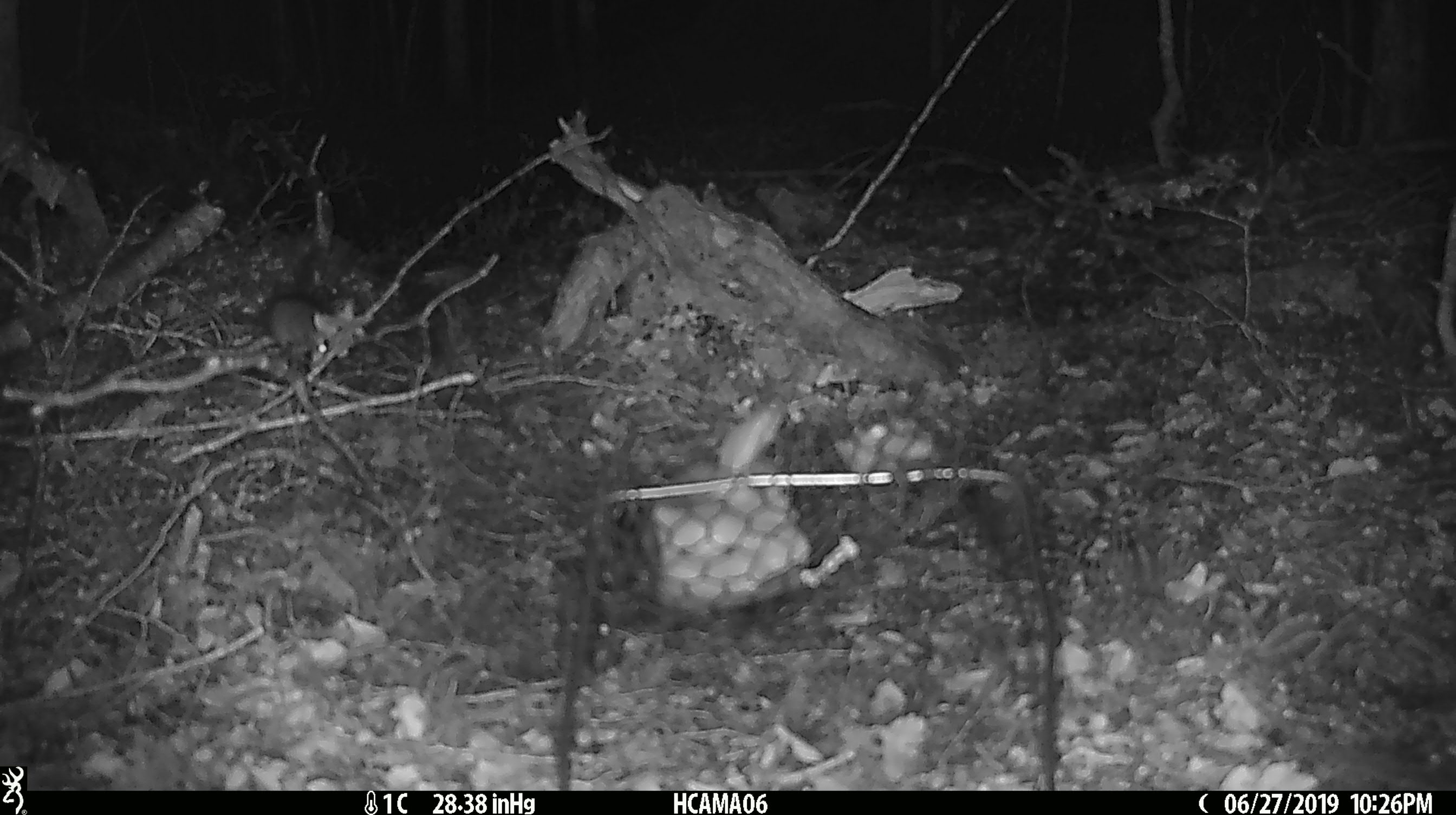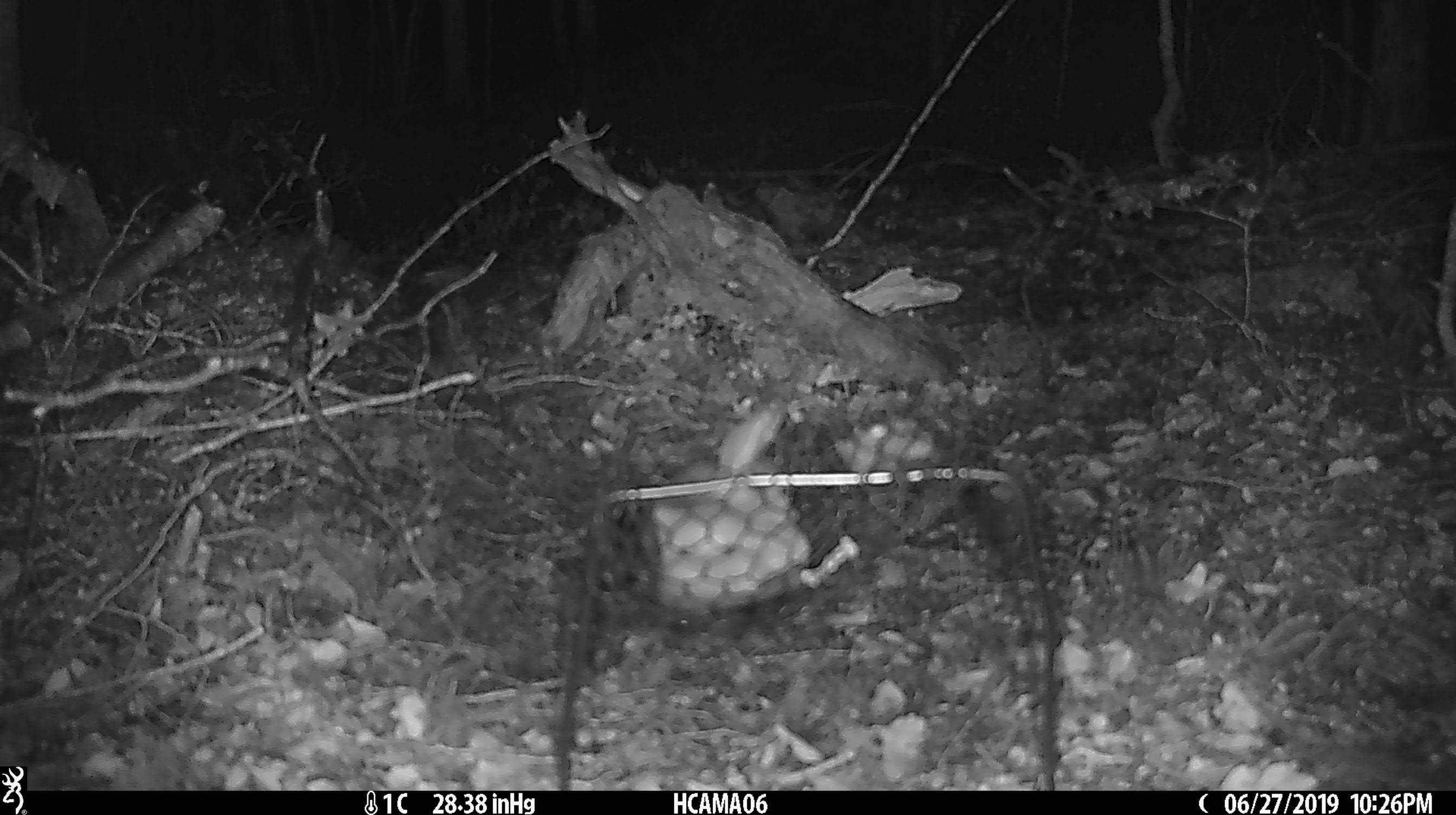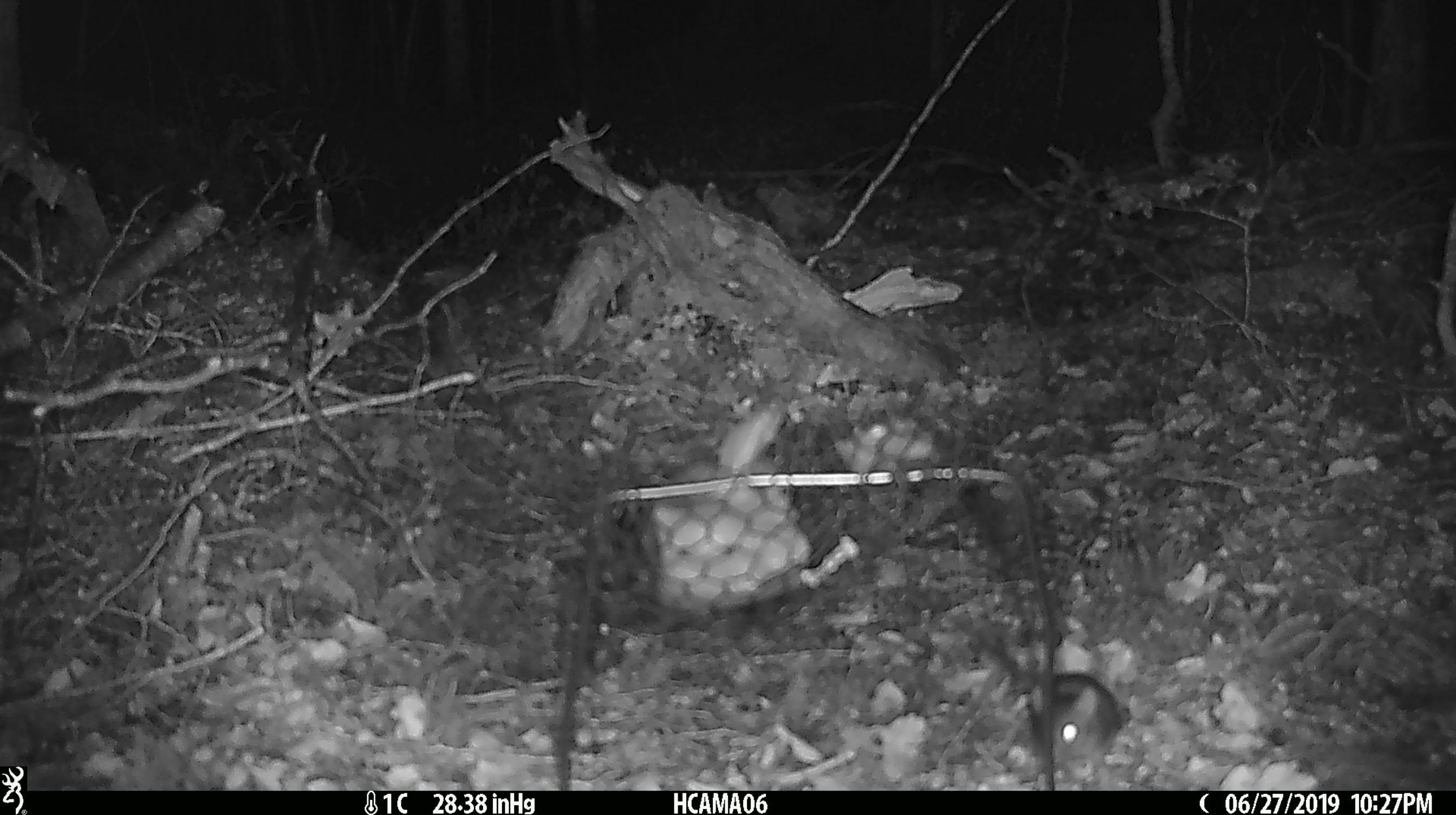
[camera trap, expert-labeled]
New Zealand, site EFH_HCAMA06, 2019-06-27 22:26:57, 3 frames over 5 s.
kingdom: Animalia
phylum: Chordata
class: Mammalia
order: Rodentia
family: Muridae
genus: Mus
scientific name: Mus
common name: mouse